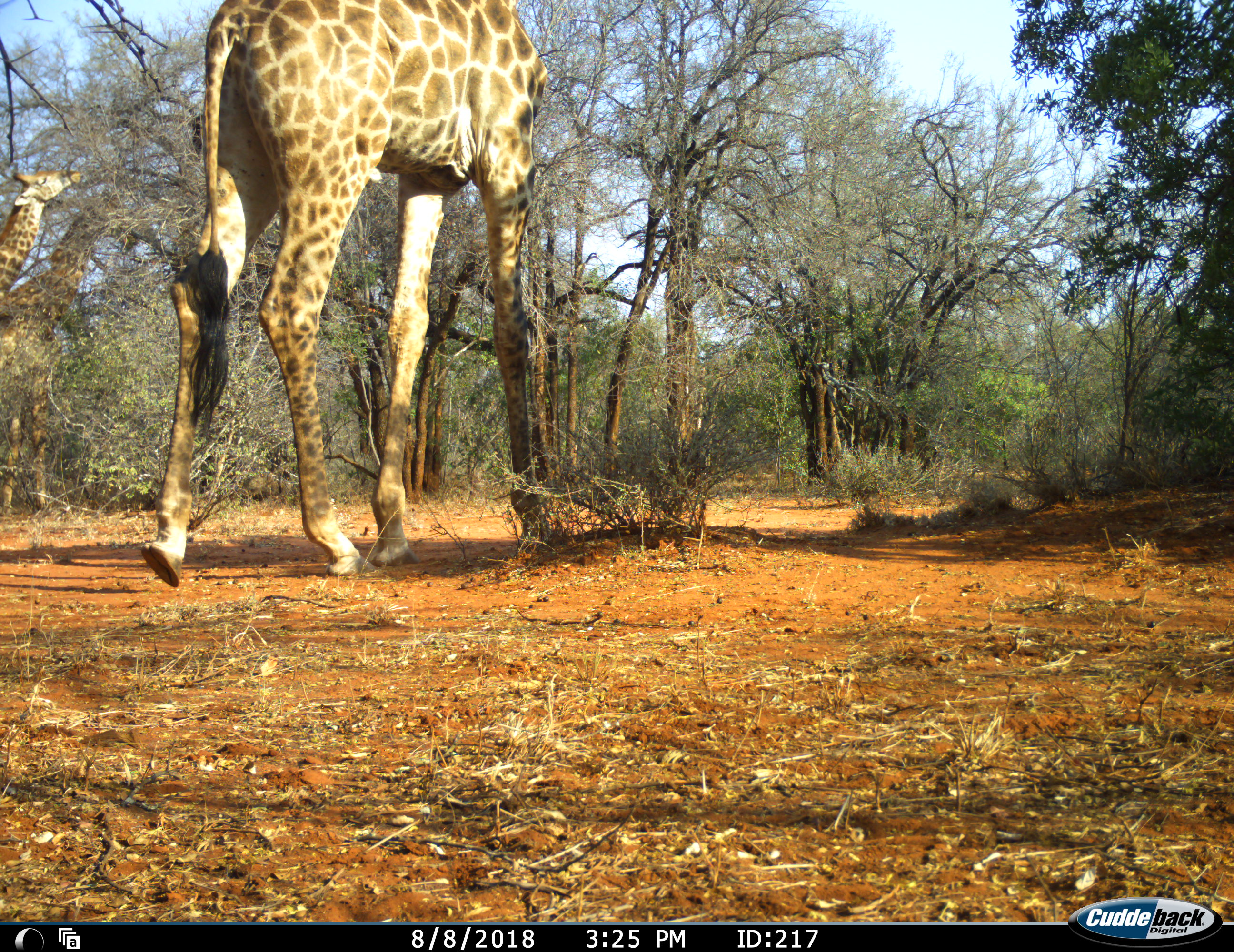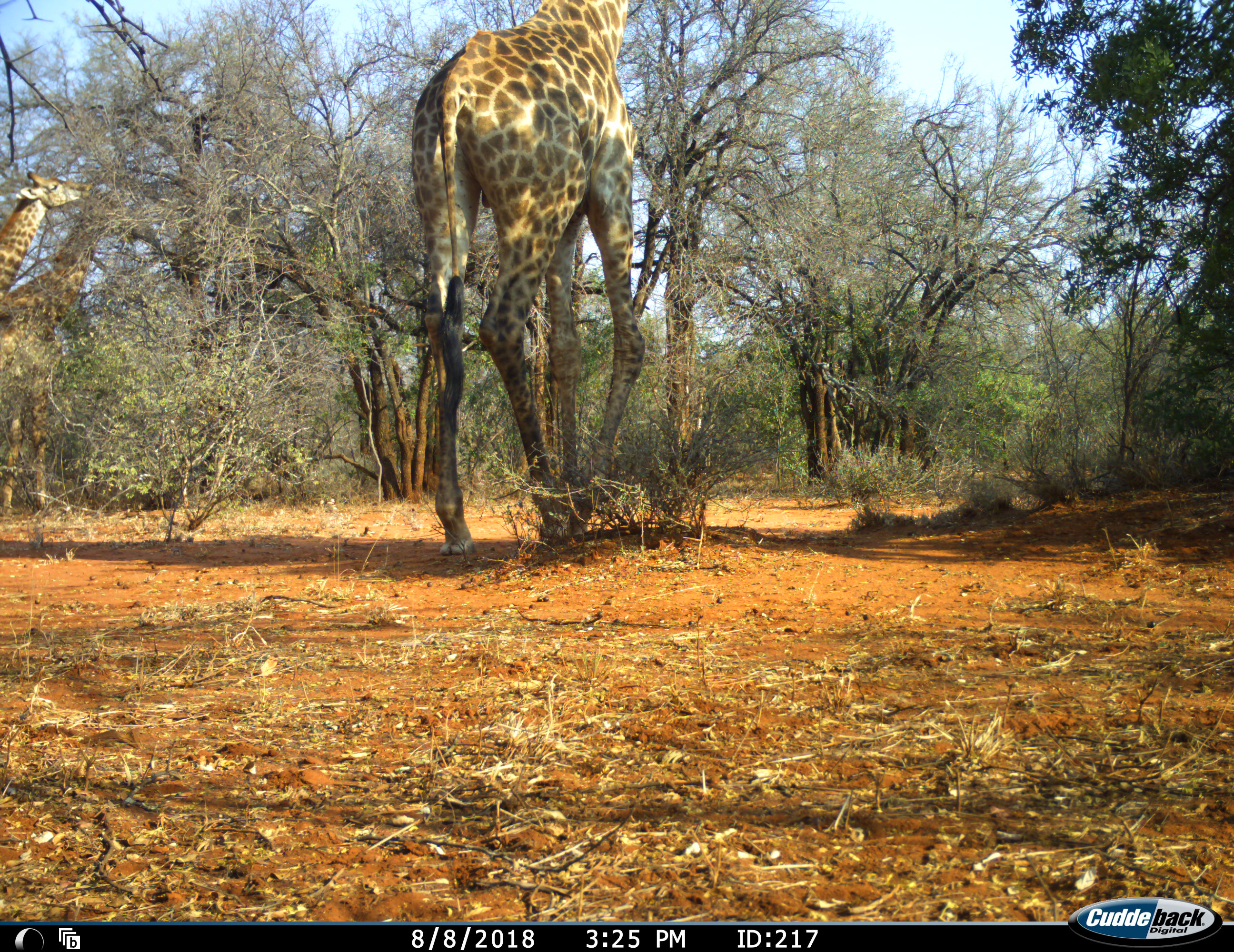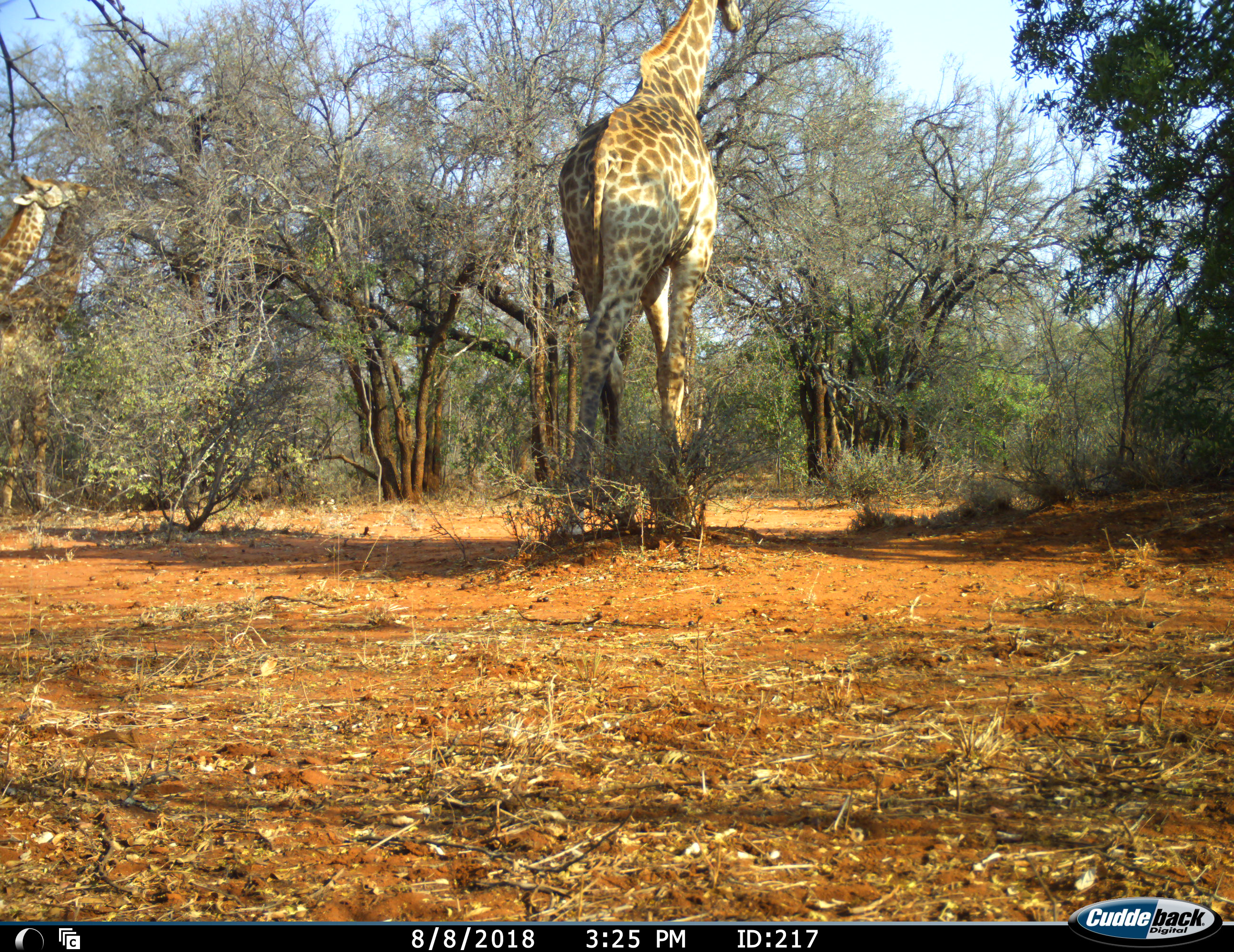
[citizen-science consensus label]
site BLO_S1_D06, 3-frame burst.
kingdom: Animalia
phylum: Chordata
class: Mammalia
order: Artiodactyla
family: Giraffidae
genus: Giraffa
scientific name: Giraffa camelopardalis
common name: giraffe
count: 3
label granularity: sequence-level